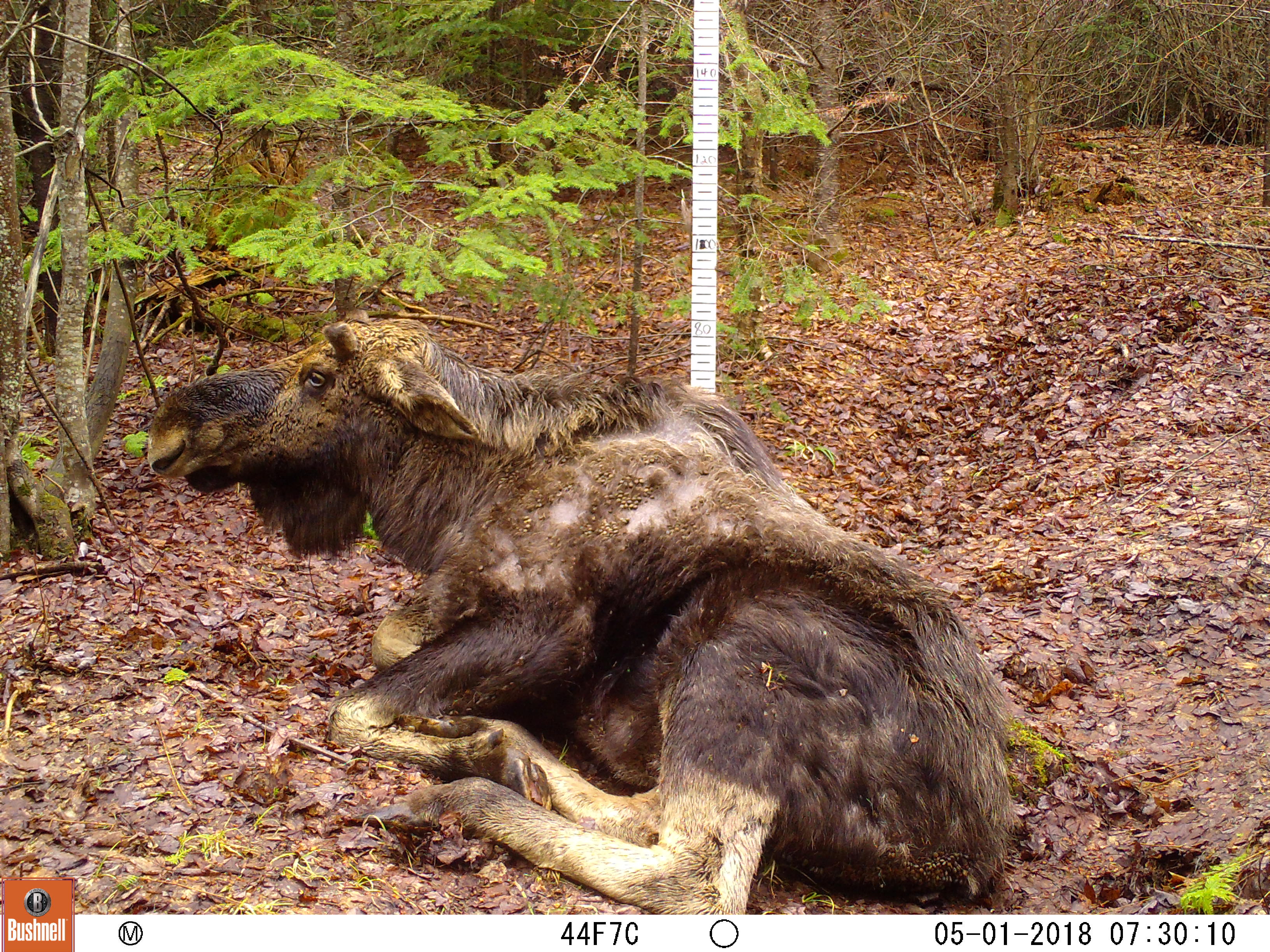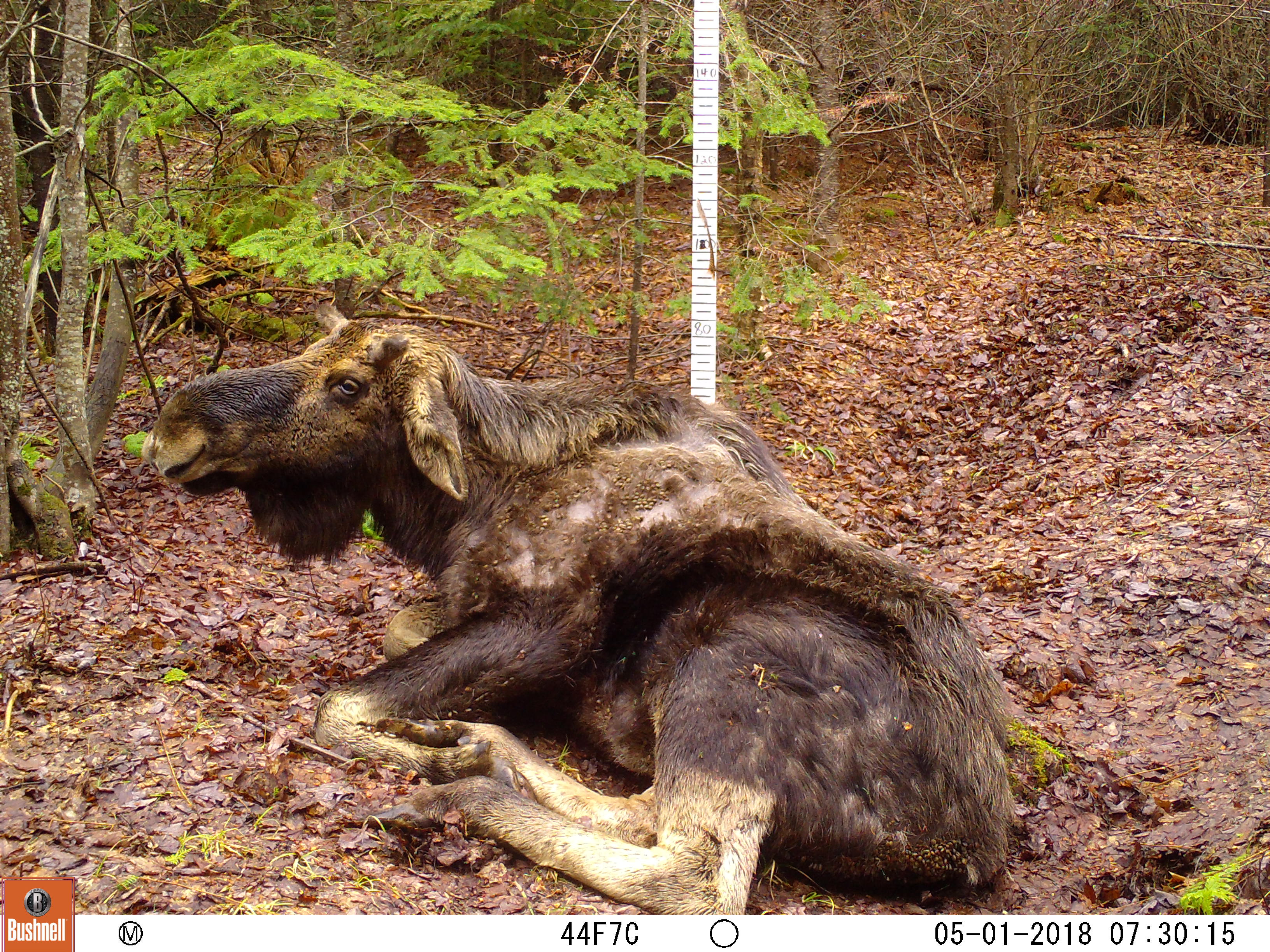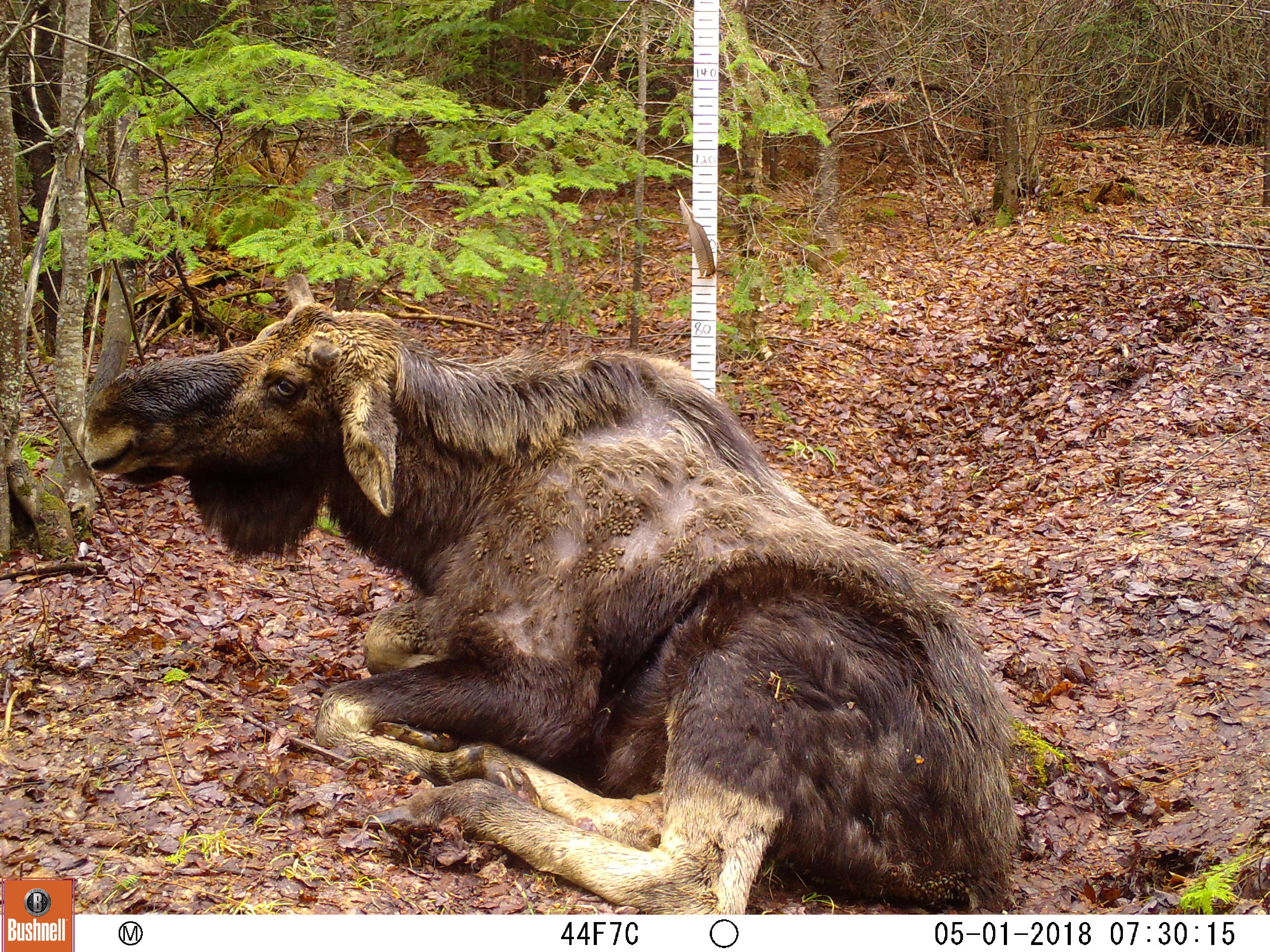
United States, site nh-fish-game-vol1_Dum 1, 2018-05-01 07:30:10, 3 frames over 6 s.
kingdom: Animalia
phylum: Chordata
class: Mammalia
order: Artiodactyla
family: Cervidae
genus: Alces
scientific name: Alces alces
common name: moose